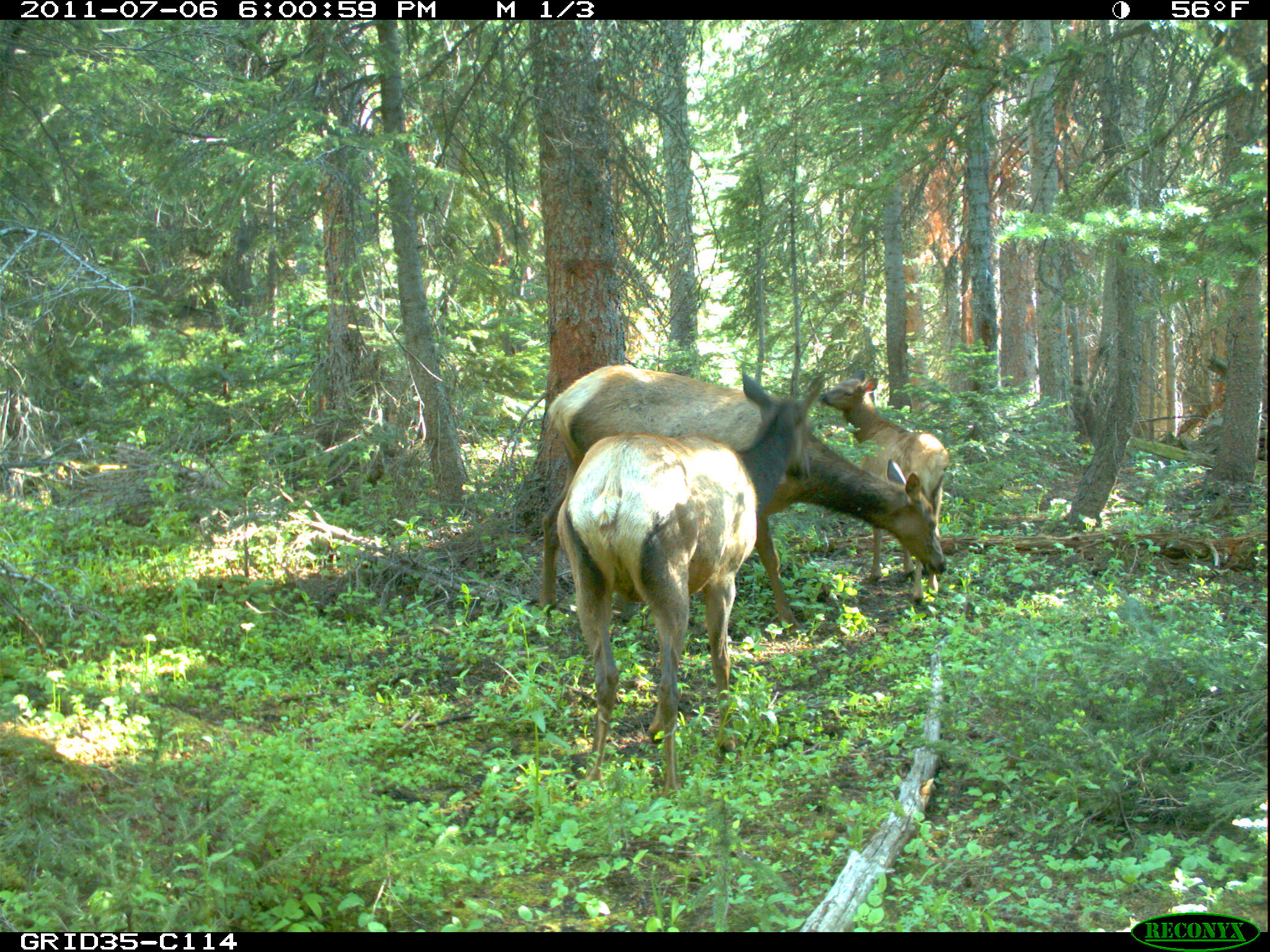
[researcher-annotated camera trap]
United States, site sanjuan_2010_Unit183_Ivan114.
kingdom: Animalia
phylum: Chordata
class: Mammalia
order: Artiodactyla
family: Cervidae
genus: Cervus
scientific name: Cervus elaphus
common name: red deer